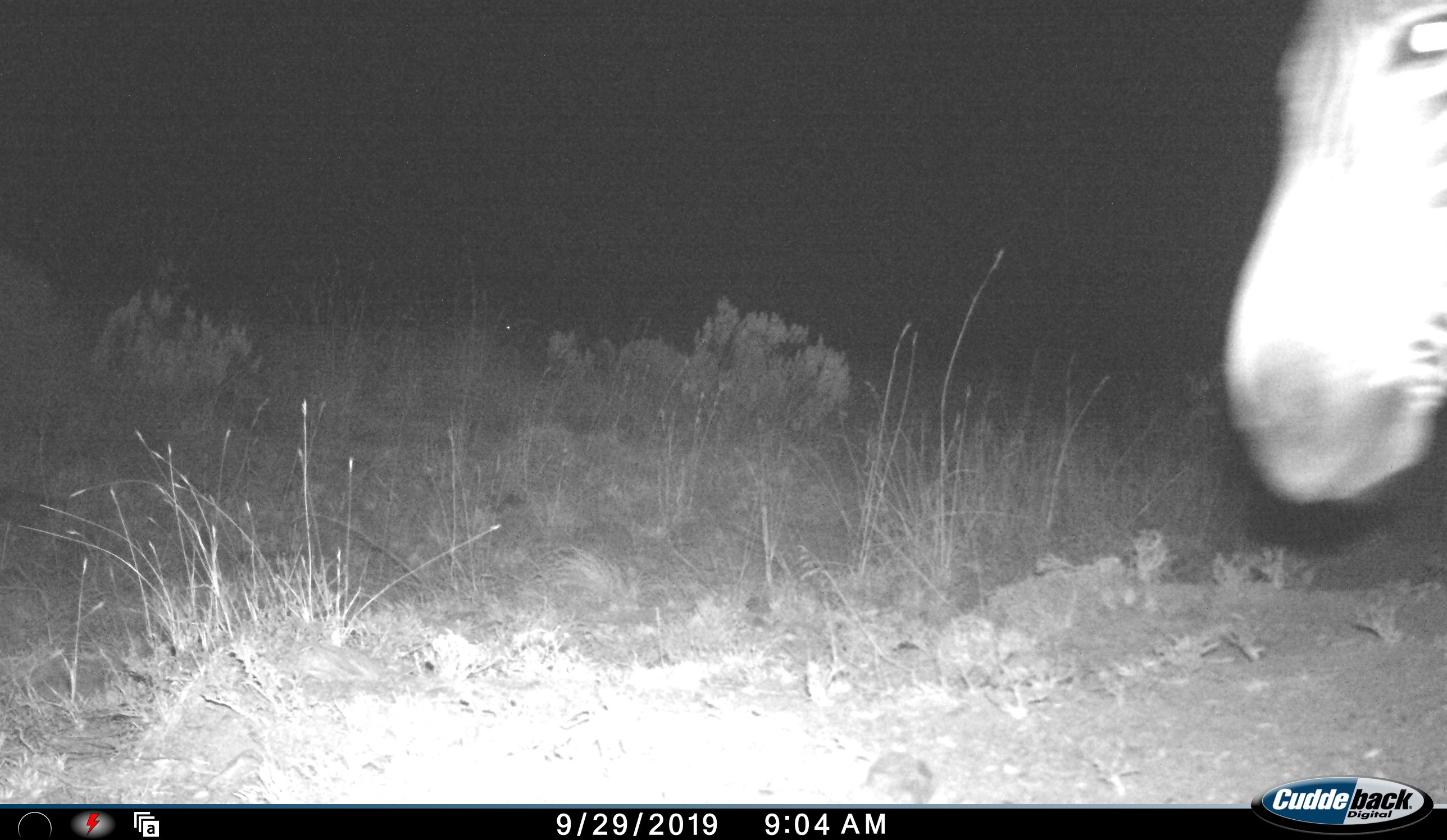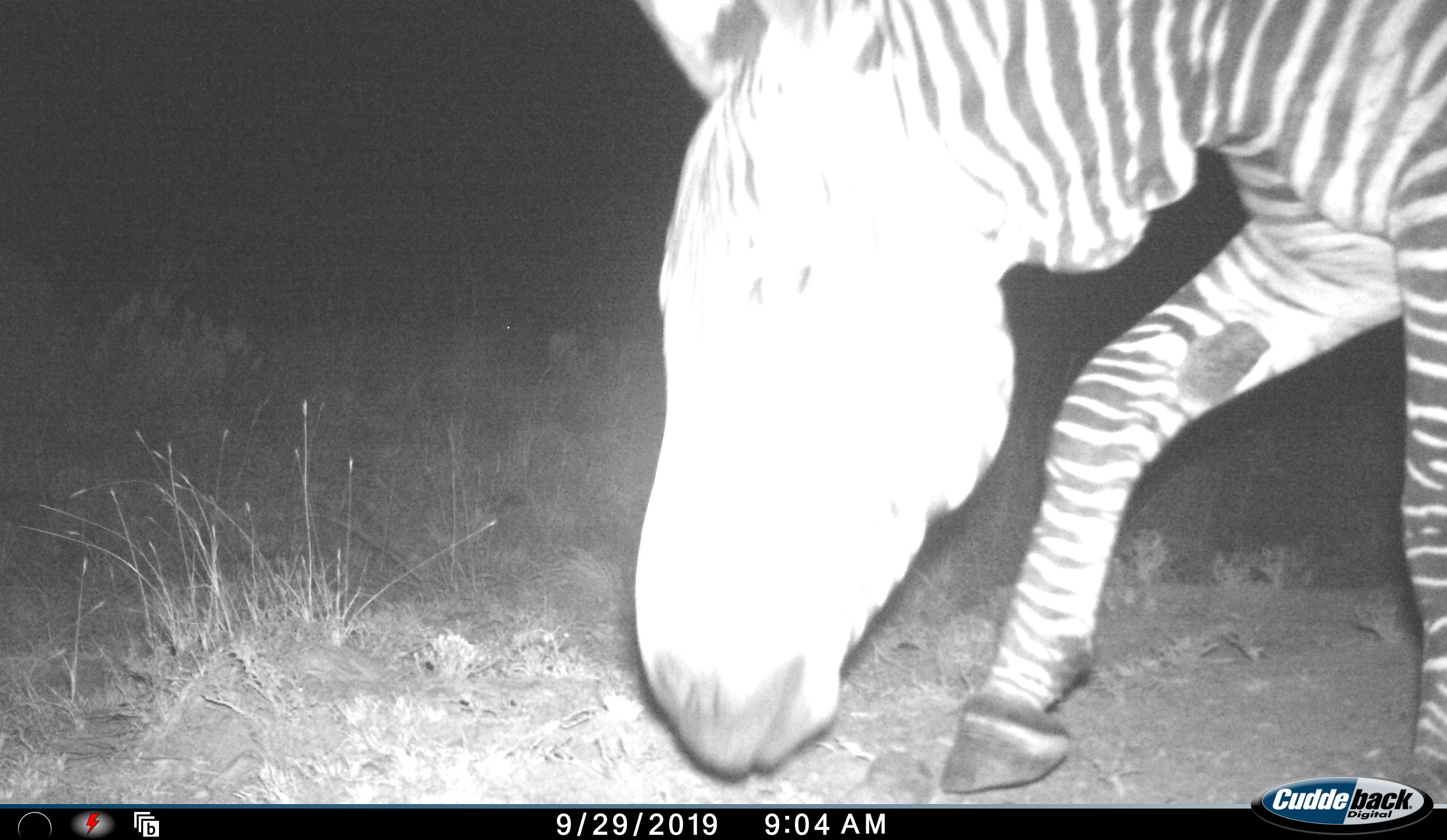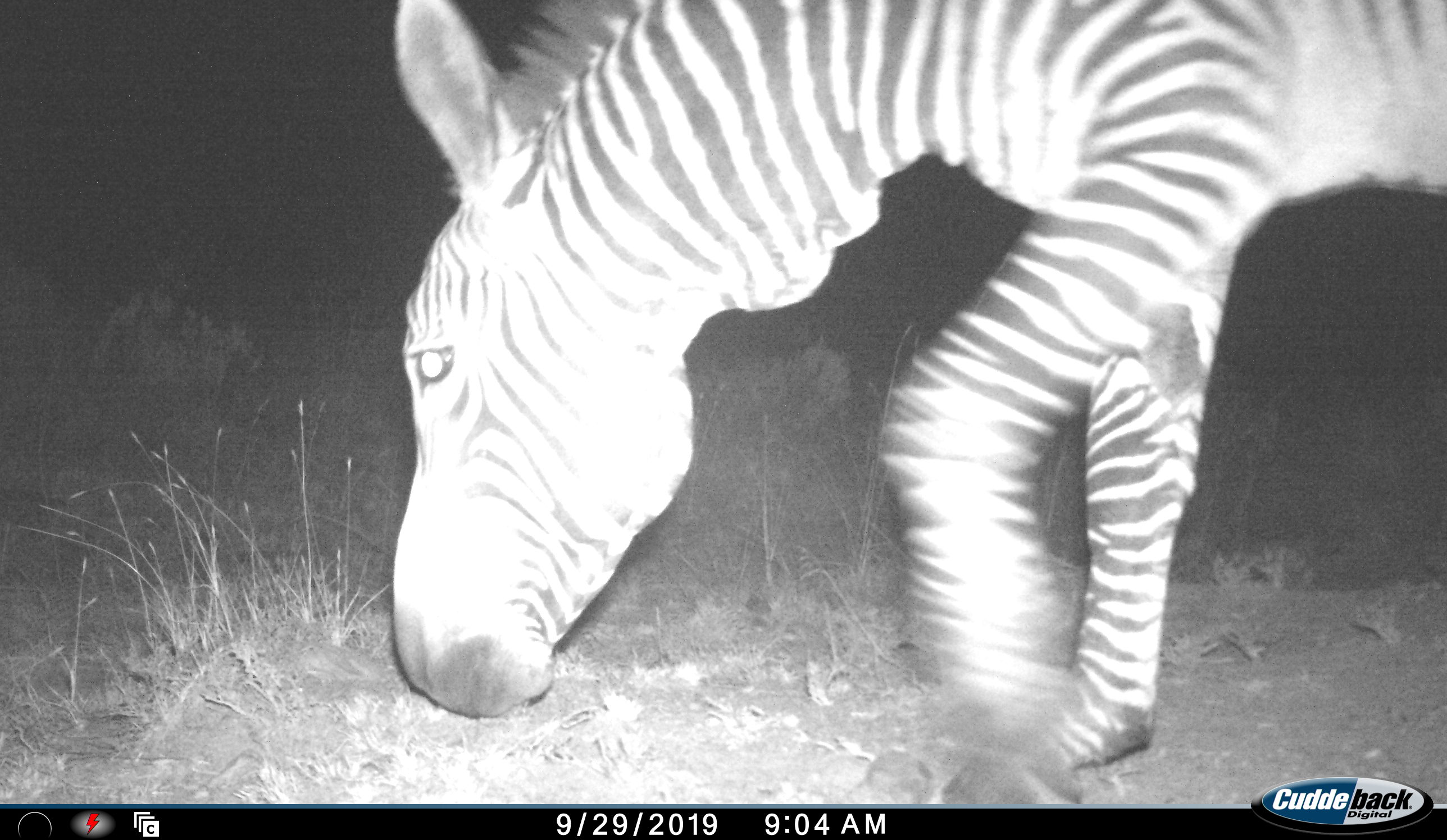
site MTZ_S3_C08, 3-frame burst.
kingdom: Animalia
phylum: Chordata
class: Mammalia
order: Perissodactyla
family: Equidae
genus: Equus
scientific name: Equus zebra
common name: mountain zebra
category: zebramountain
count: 1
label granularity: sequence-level